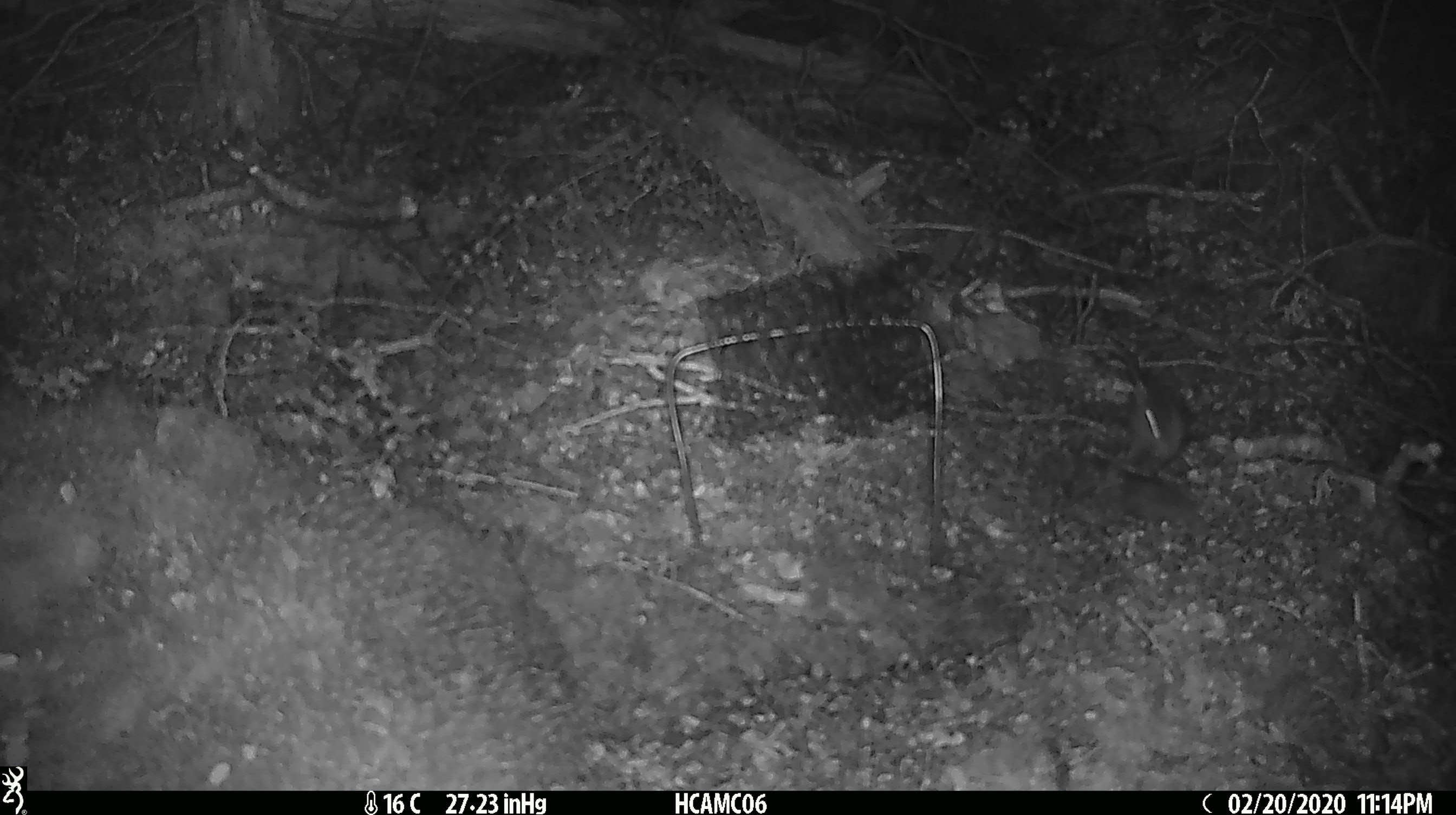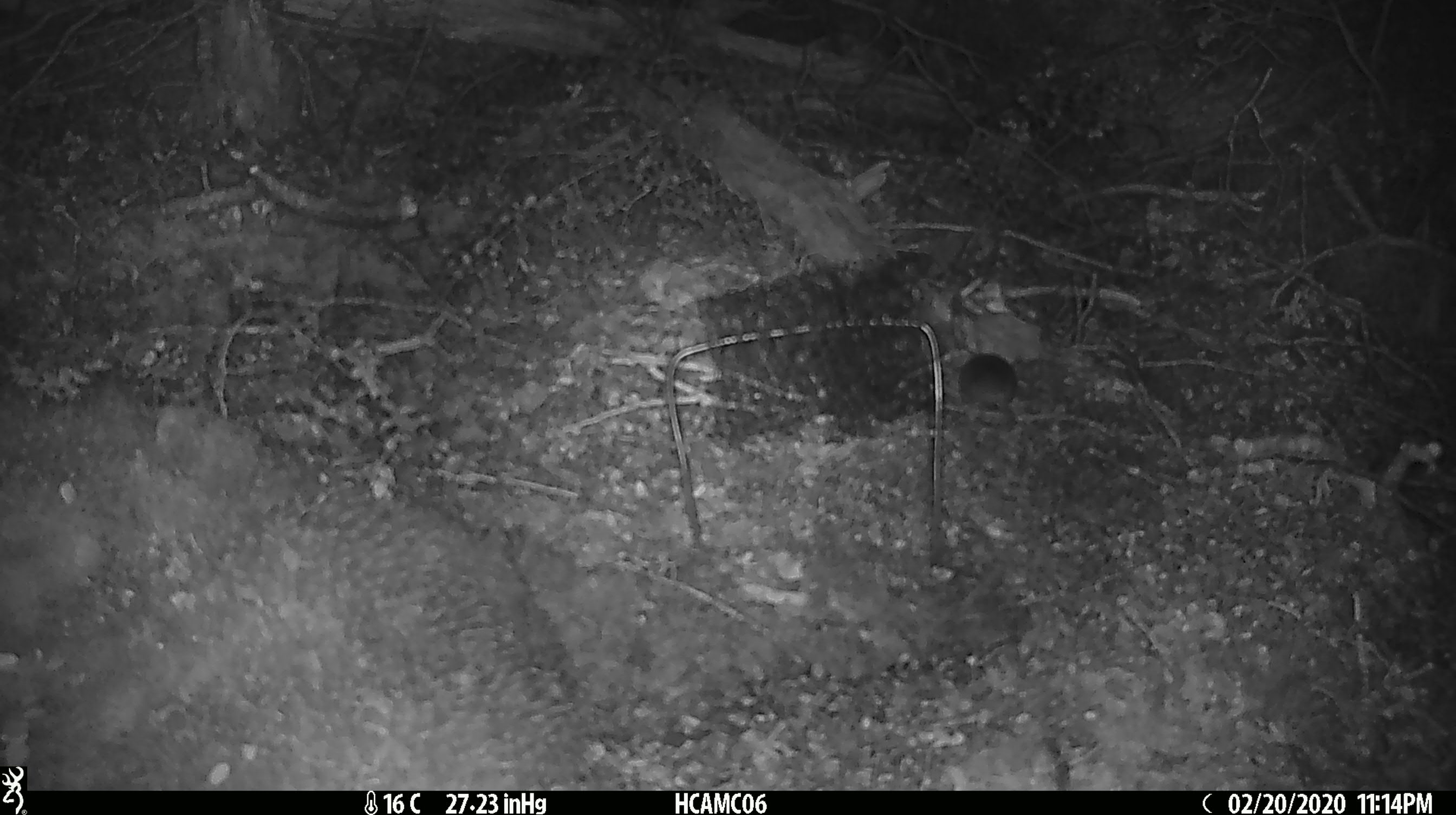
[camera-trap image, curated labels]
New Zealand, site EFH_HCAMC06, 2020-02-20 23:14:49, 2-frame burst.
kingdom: Animalia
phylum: Chordata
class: Mammalia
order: Rodentia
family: Muridae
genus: Mus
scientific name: Mus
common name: mouse